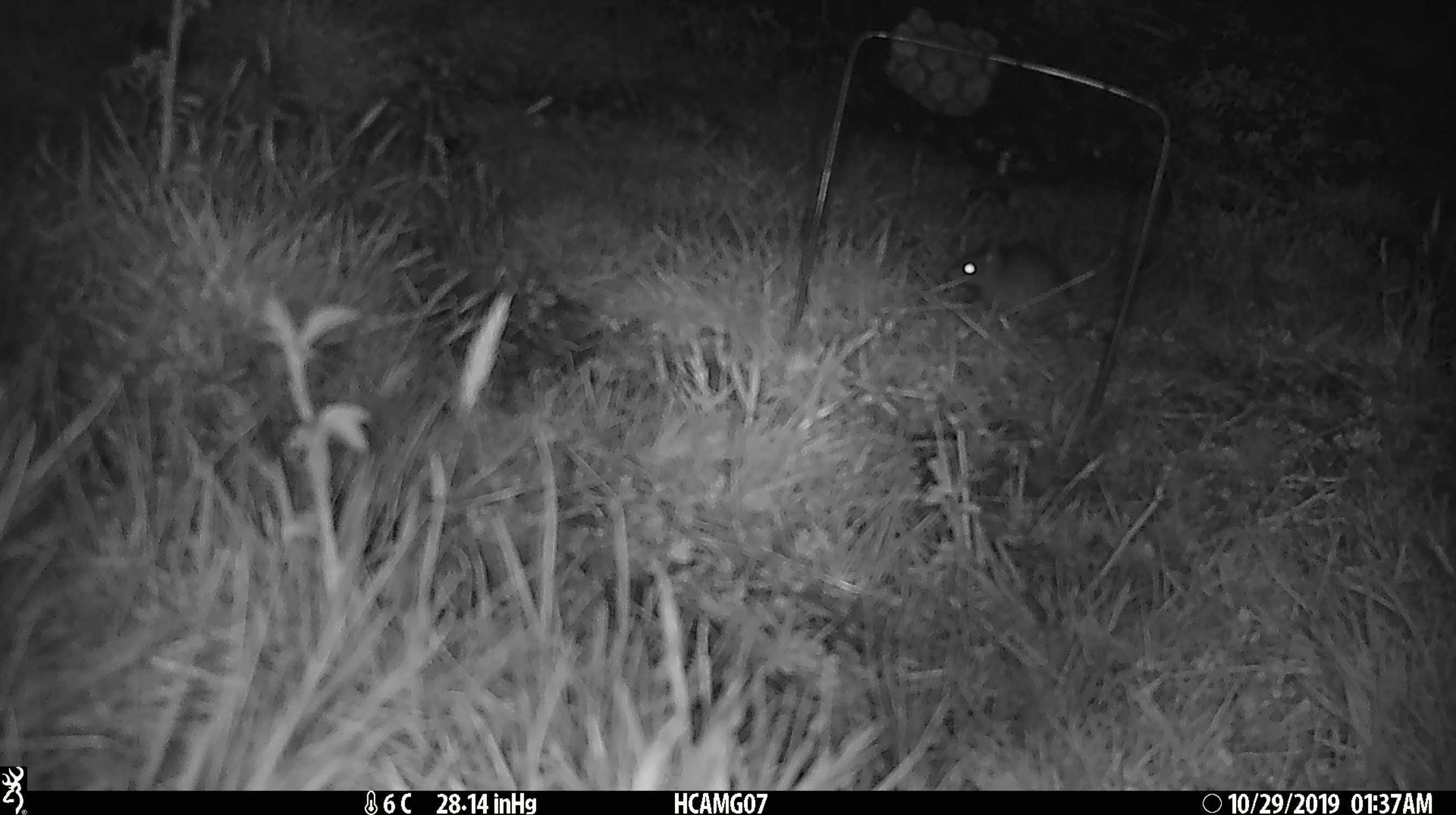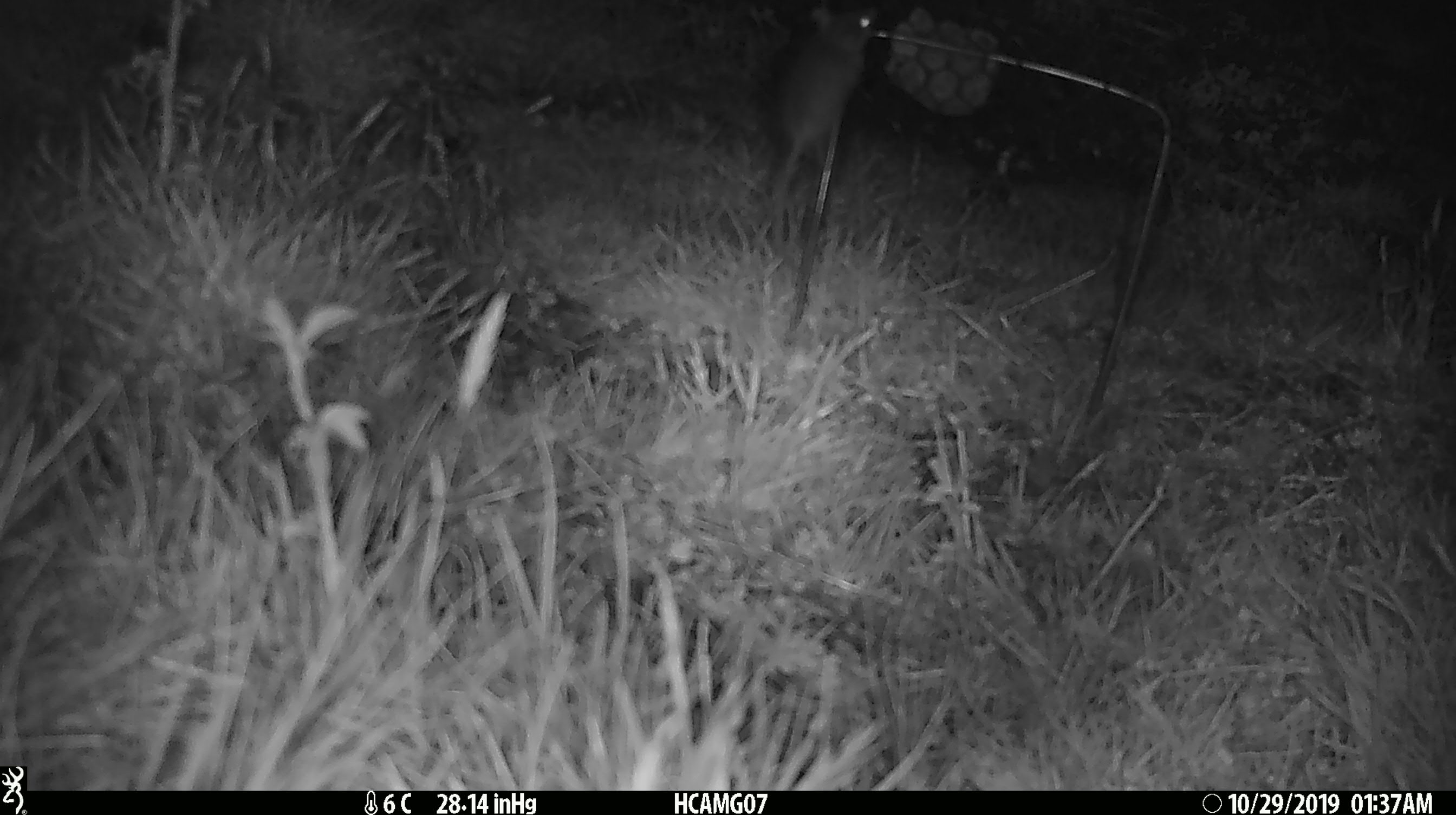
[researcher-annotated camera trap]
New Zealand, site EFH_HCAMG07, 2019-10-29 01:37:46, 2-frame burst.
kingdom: Animalia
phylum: Chordata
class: Mammalia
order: Rodentia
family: Muridae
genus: Mus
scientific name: Mus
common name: mouse